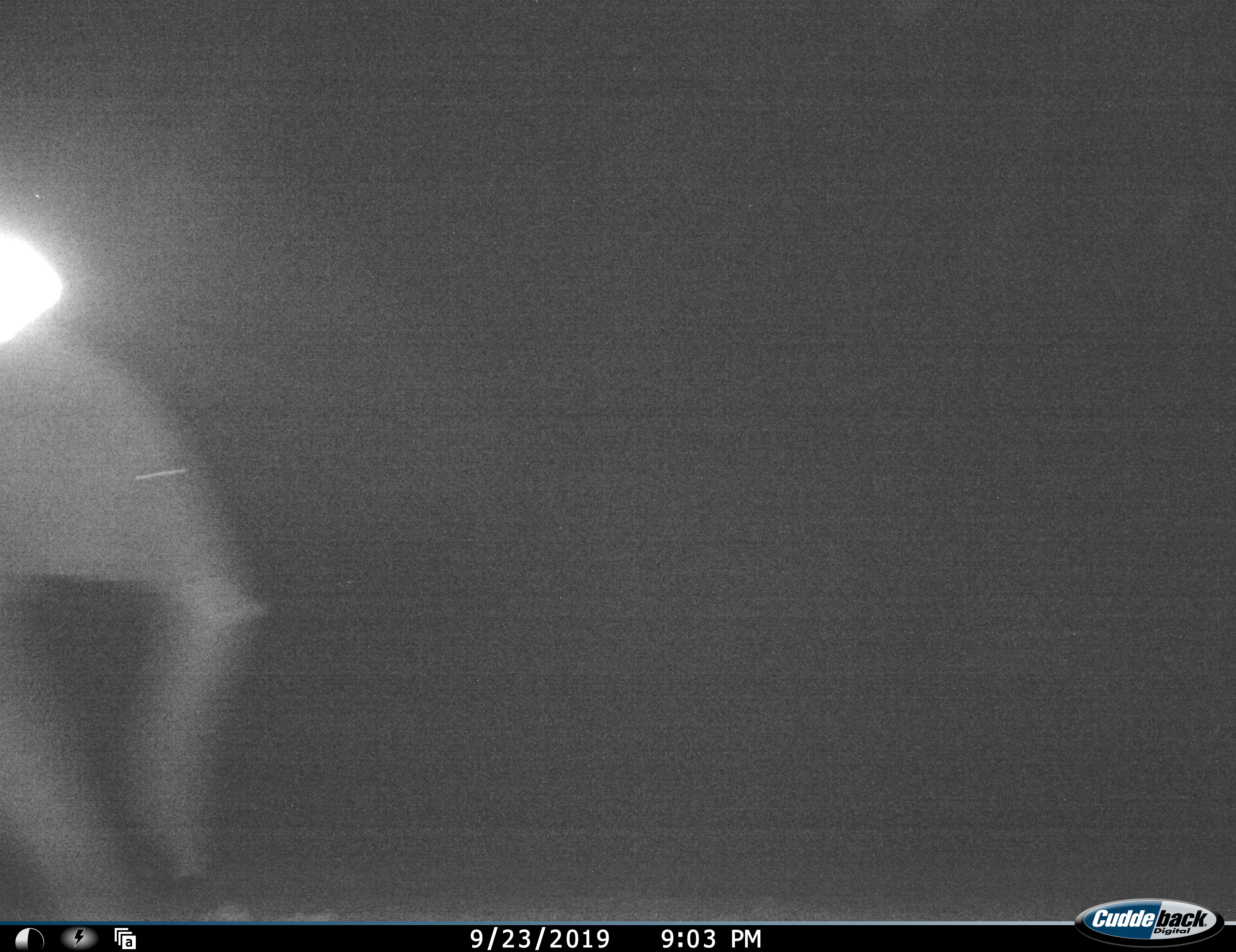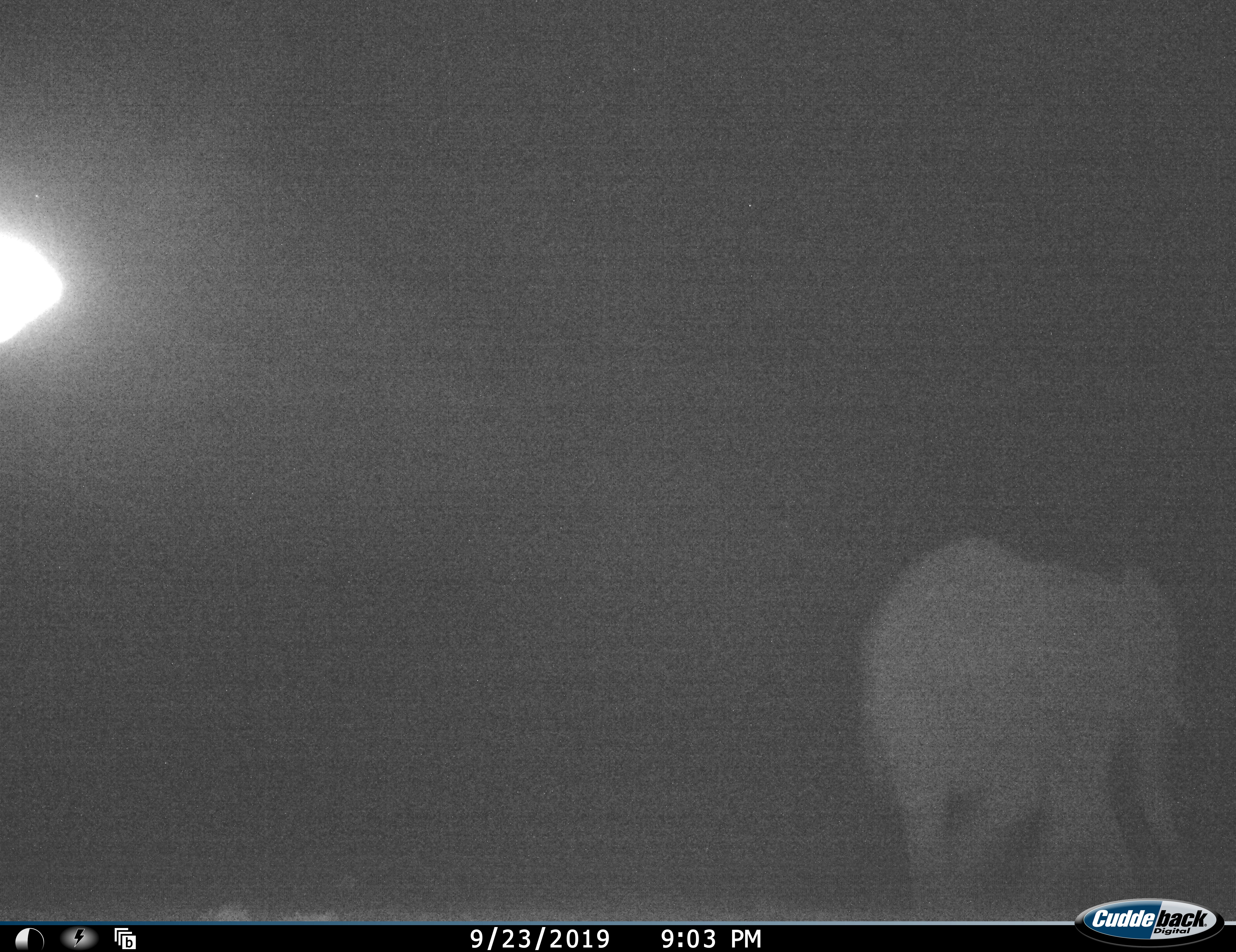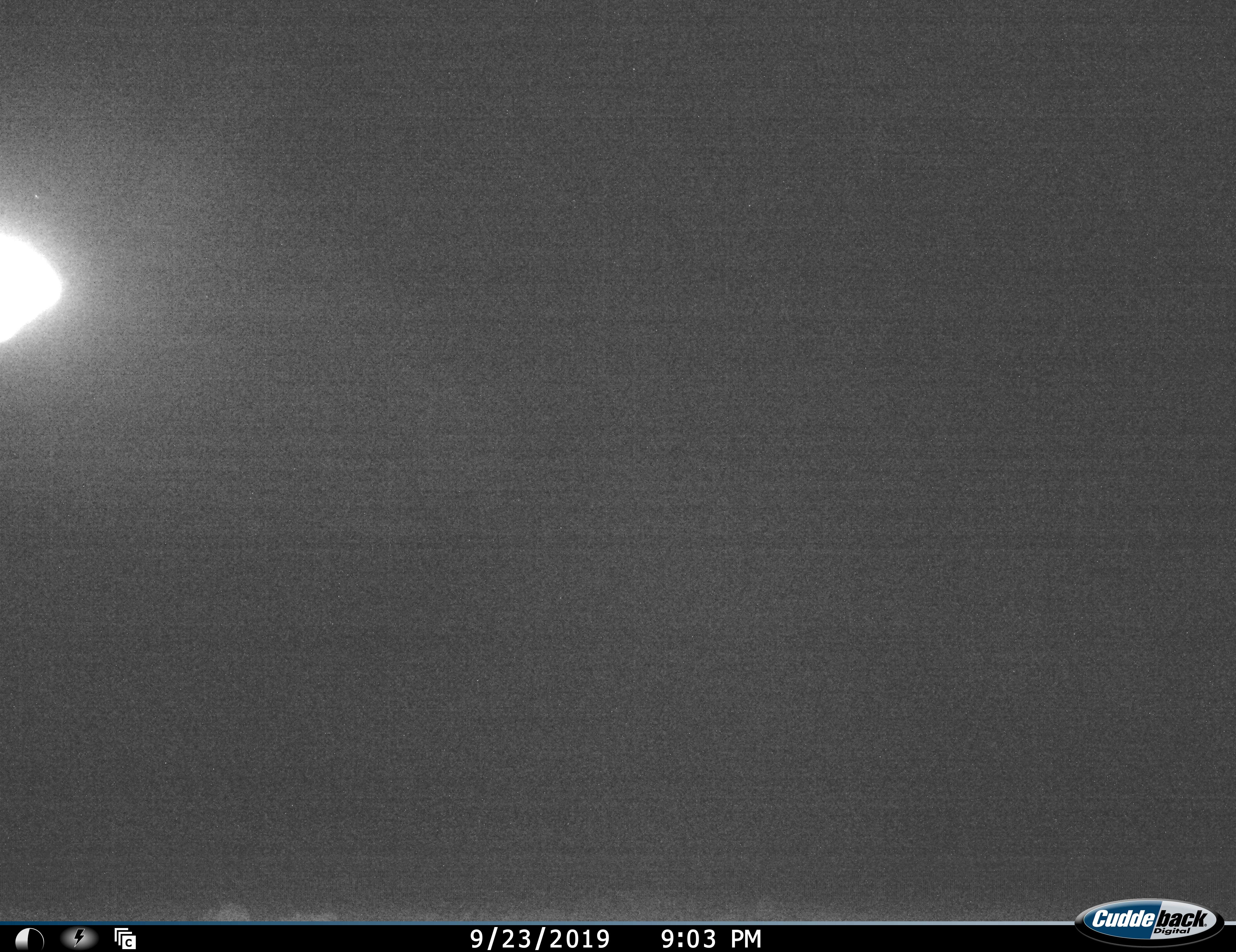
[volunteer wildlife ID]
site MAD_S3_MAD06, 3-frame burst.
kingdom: Animalia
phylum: Chordata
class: Mammalia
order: Proboscidea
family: Elephantidae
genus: Loxodonta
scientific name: Loxodonta africana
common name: african bush elephant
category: elephant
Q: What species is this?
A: Elephant (african bush elephant) (Loxodonta africana).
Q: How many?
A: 1.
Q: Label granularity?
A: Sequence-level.